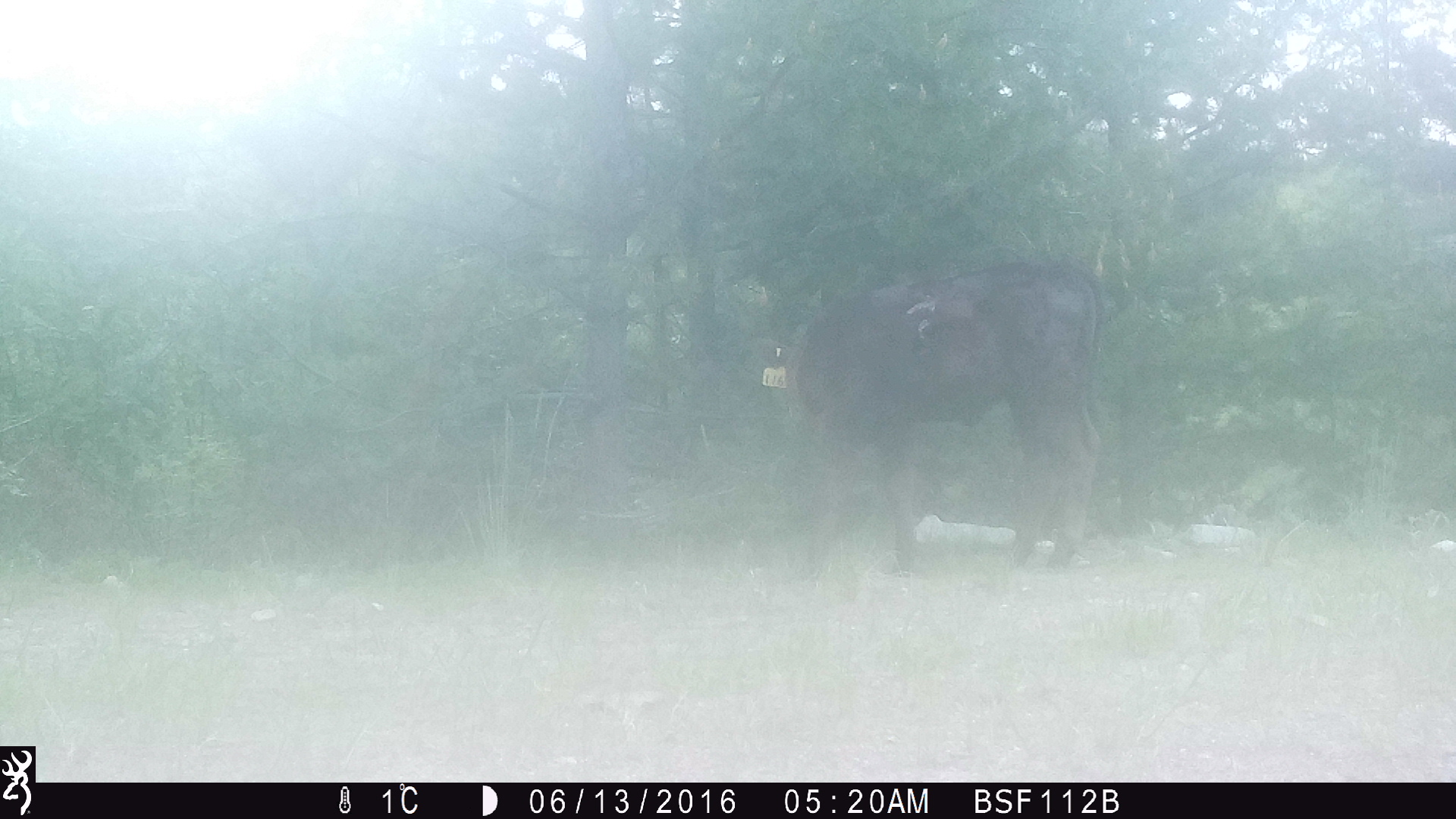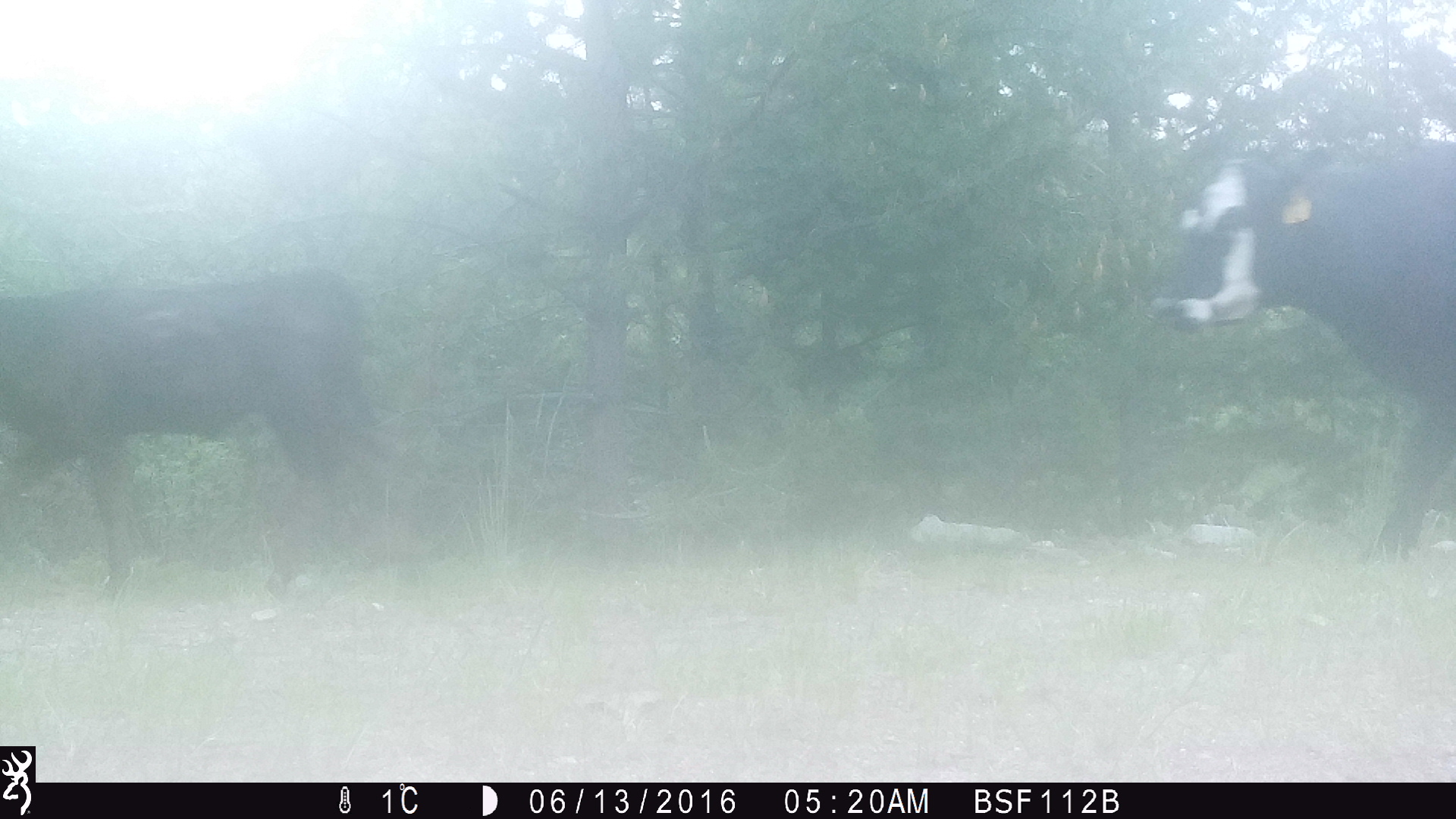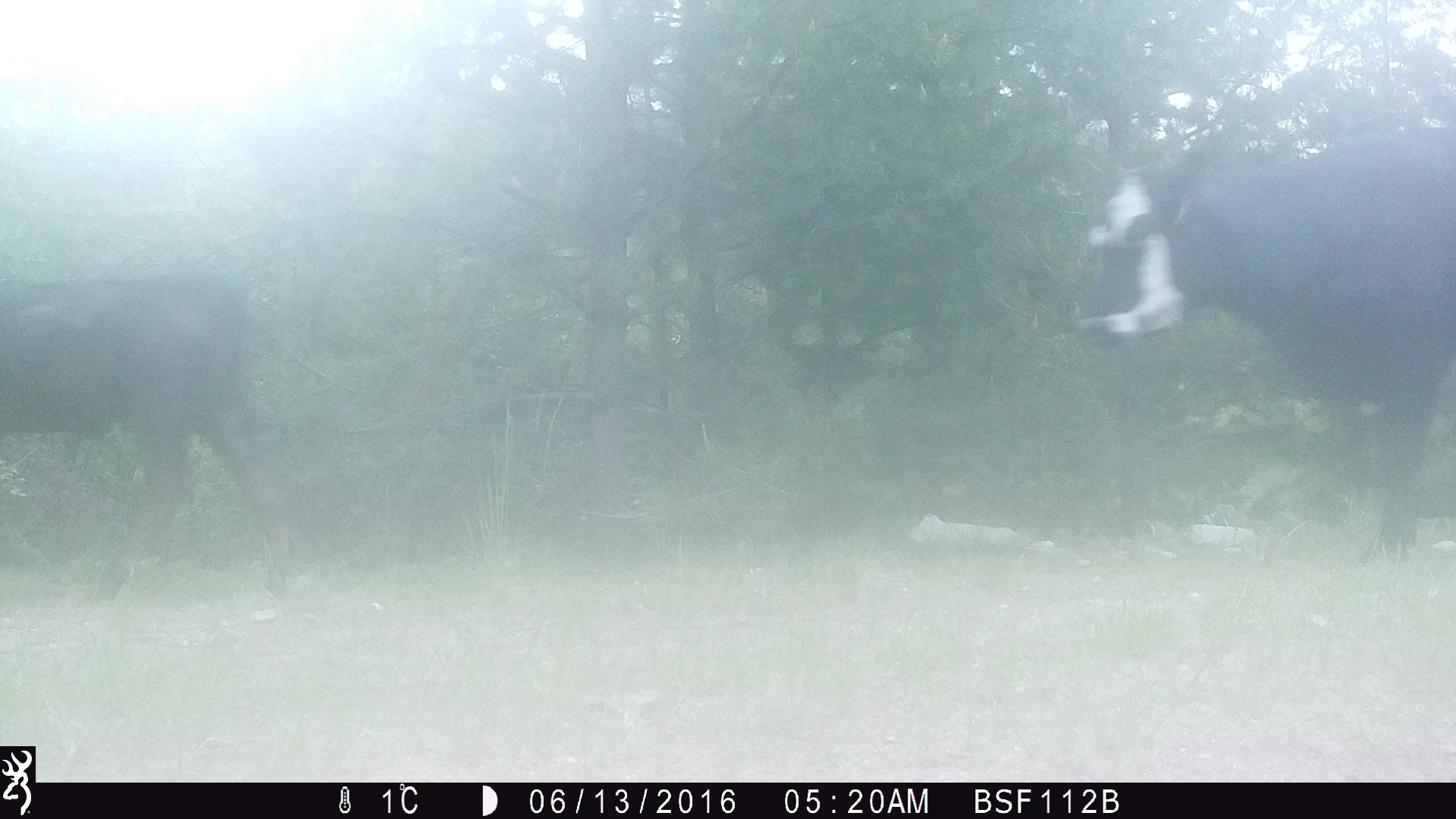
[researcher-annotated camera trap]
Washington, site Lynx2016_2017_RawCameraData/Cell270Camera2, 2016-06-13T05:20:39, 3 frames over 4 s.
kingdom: Animalia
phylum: Chordata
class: Mammalia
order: Artiodactyla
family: Bovidae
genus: Bos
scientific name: Bos taurus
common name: domestic cattle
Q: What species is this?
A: Domestic cattle (Bos taurus).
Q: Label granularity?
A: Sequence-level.